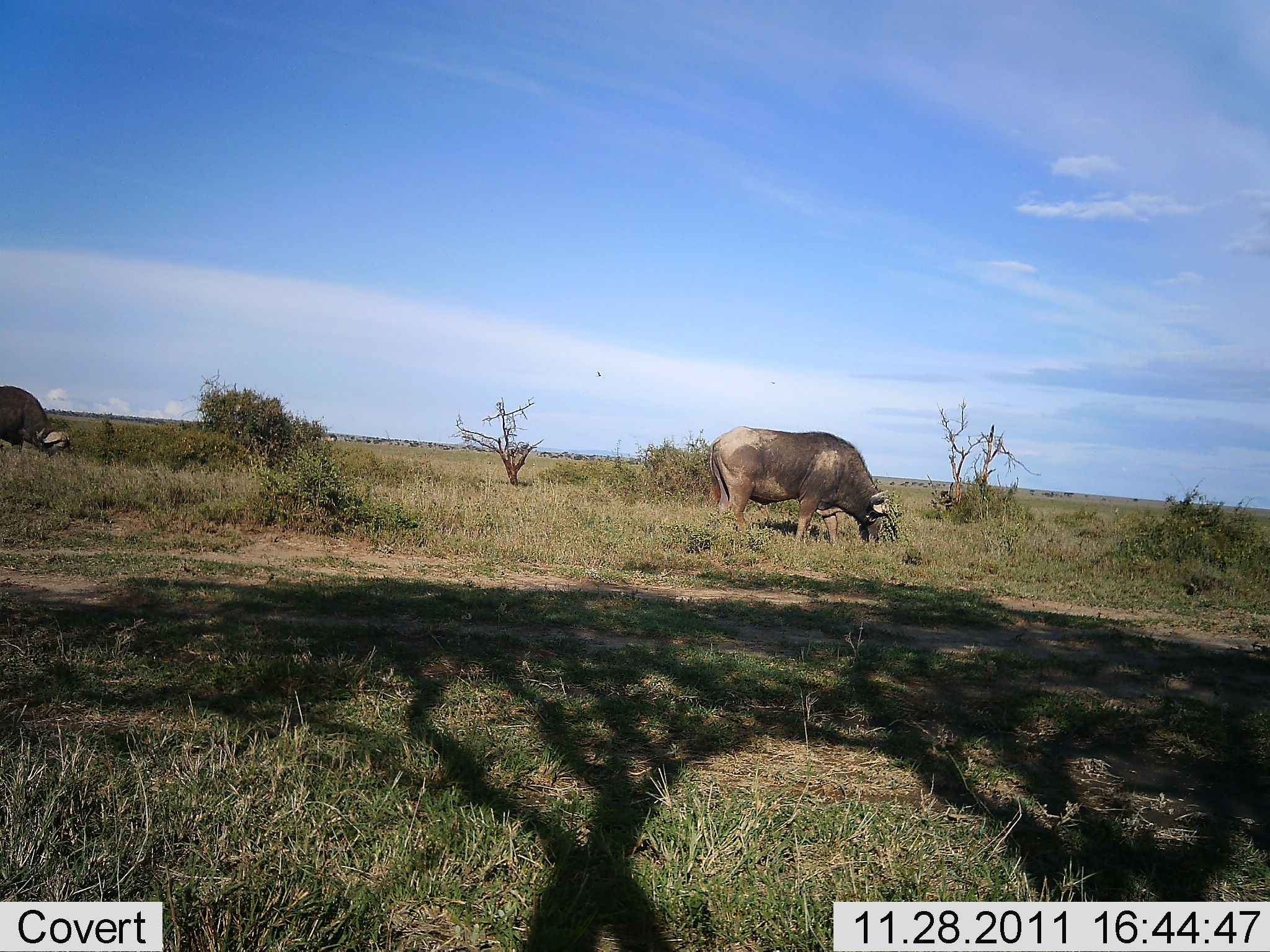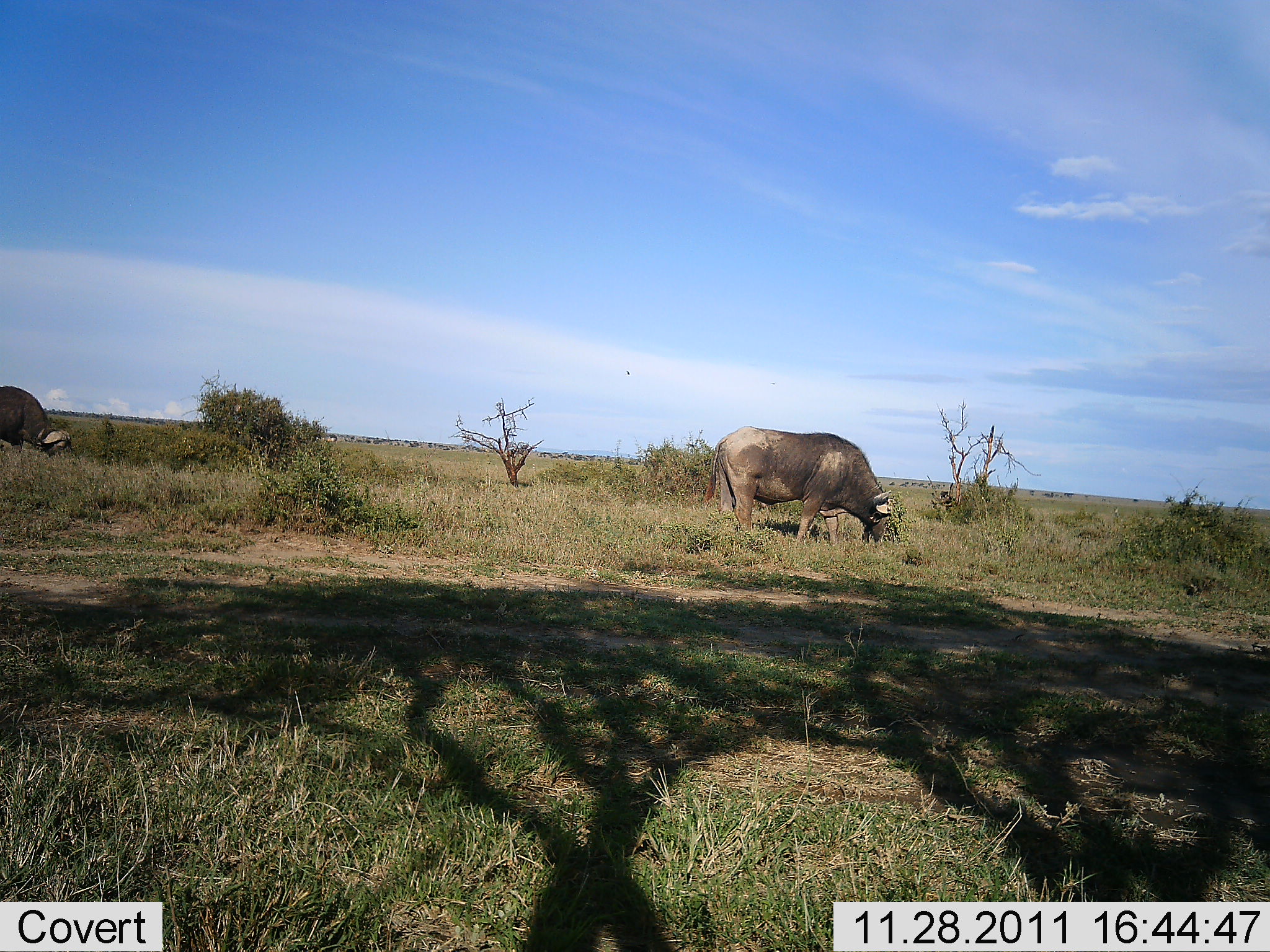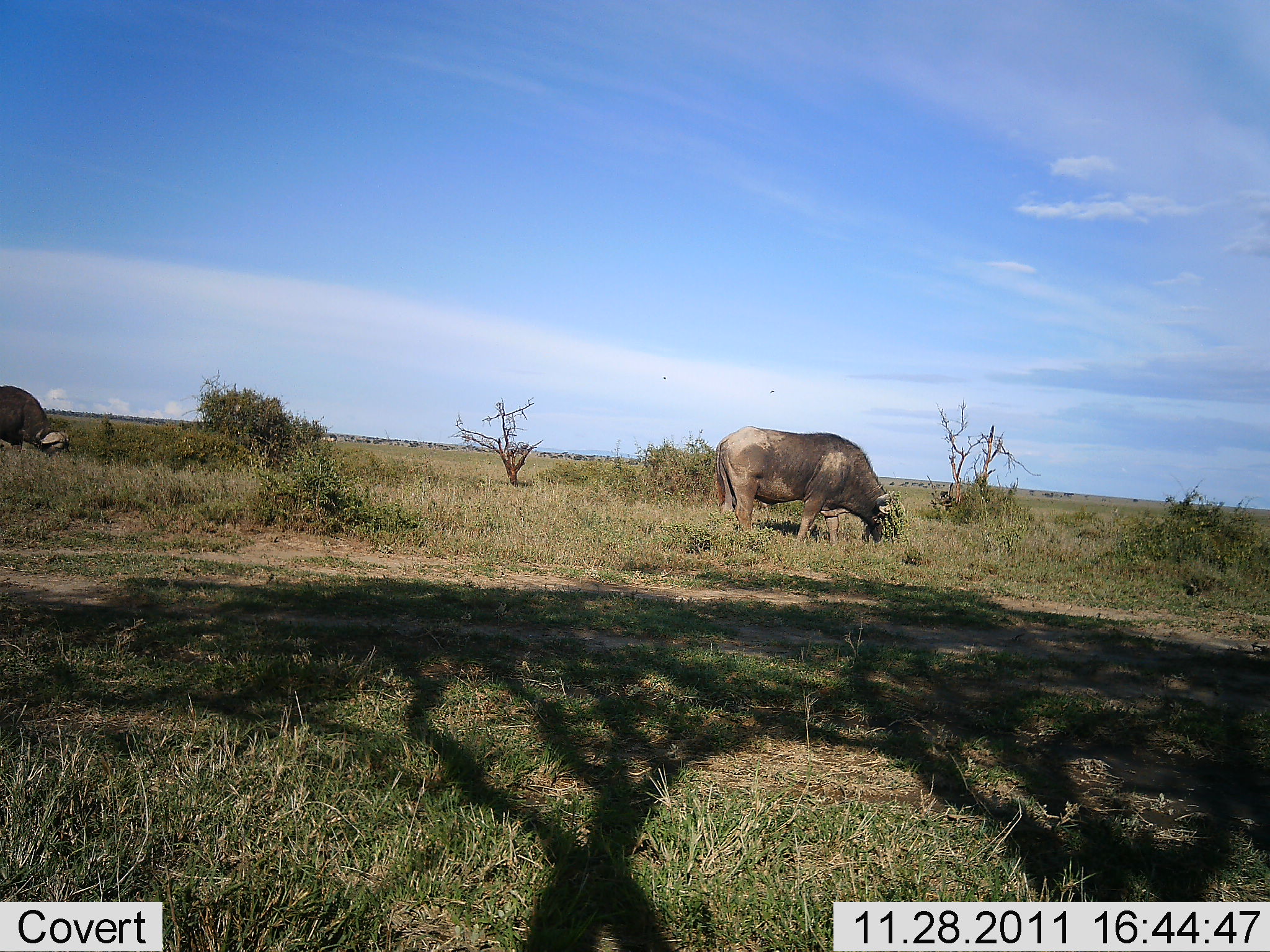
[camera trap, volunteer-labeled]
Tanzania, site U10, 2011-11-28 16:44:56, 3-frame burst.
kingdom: Animalia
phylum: Chordata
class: Mammalia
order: Artiodactyla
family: Bovidae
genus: Syncerus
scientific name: Syncerus caffer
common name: cape buffalo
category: buffalo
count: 2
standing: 21%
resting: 0%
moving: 0%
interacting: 0%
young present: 0%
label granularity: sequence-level